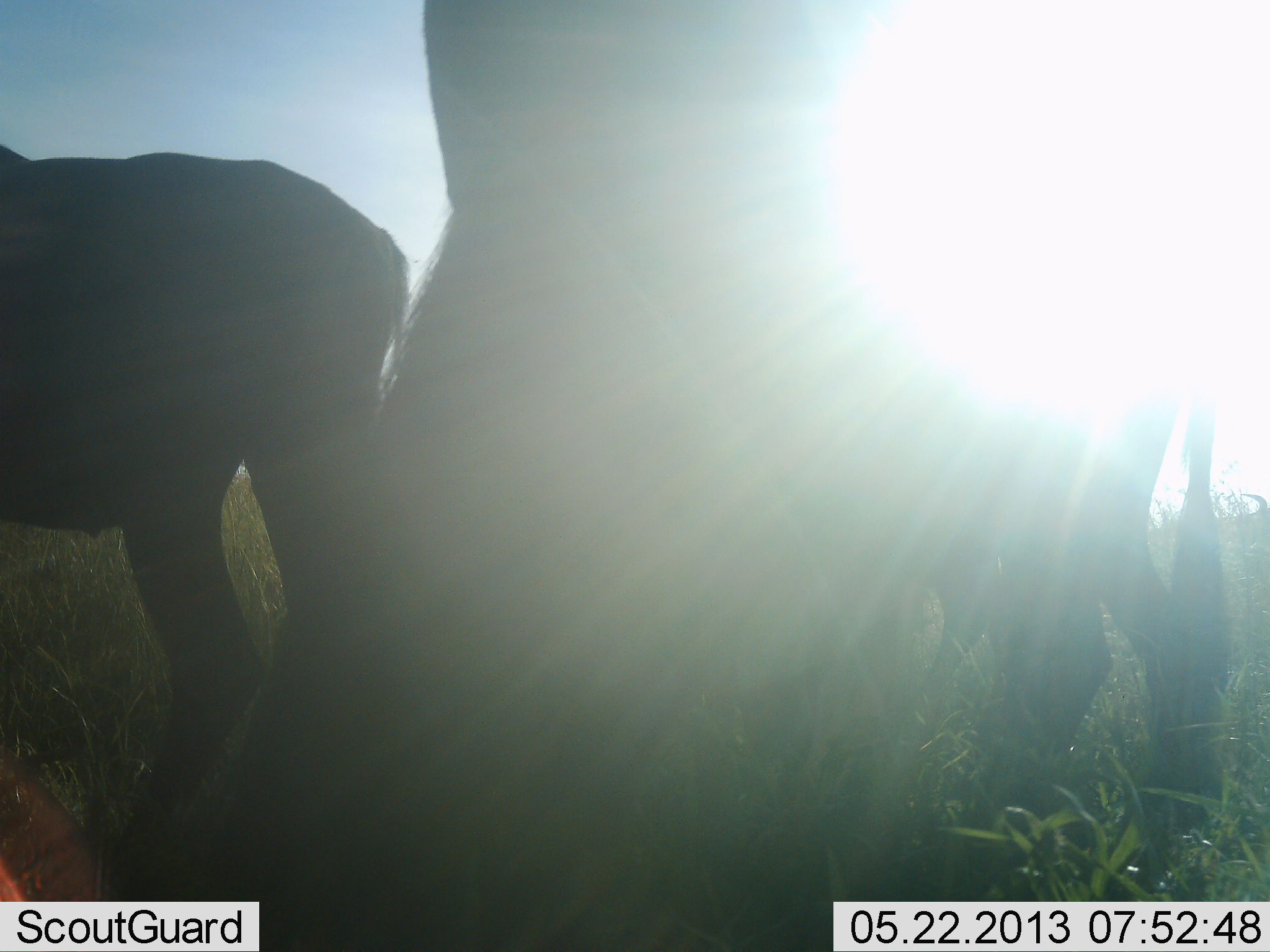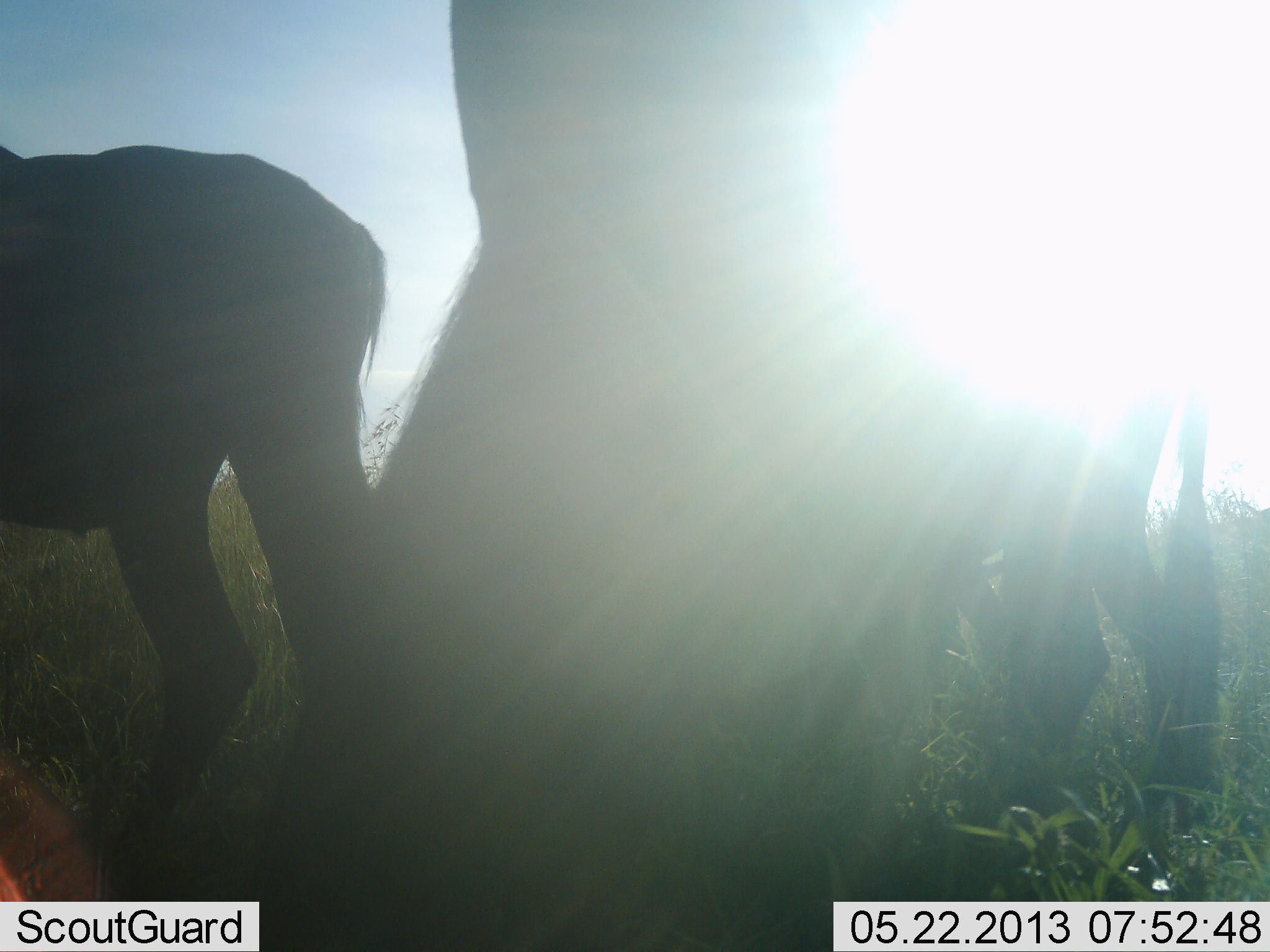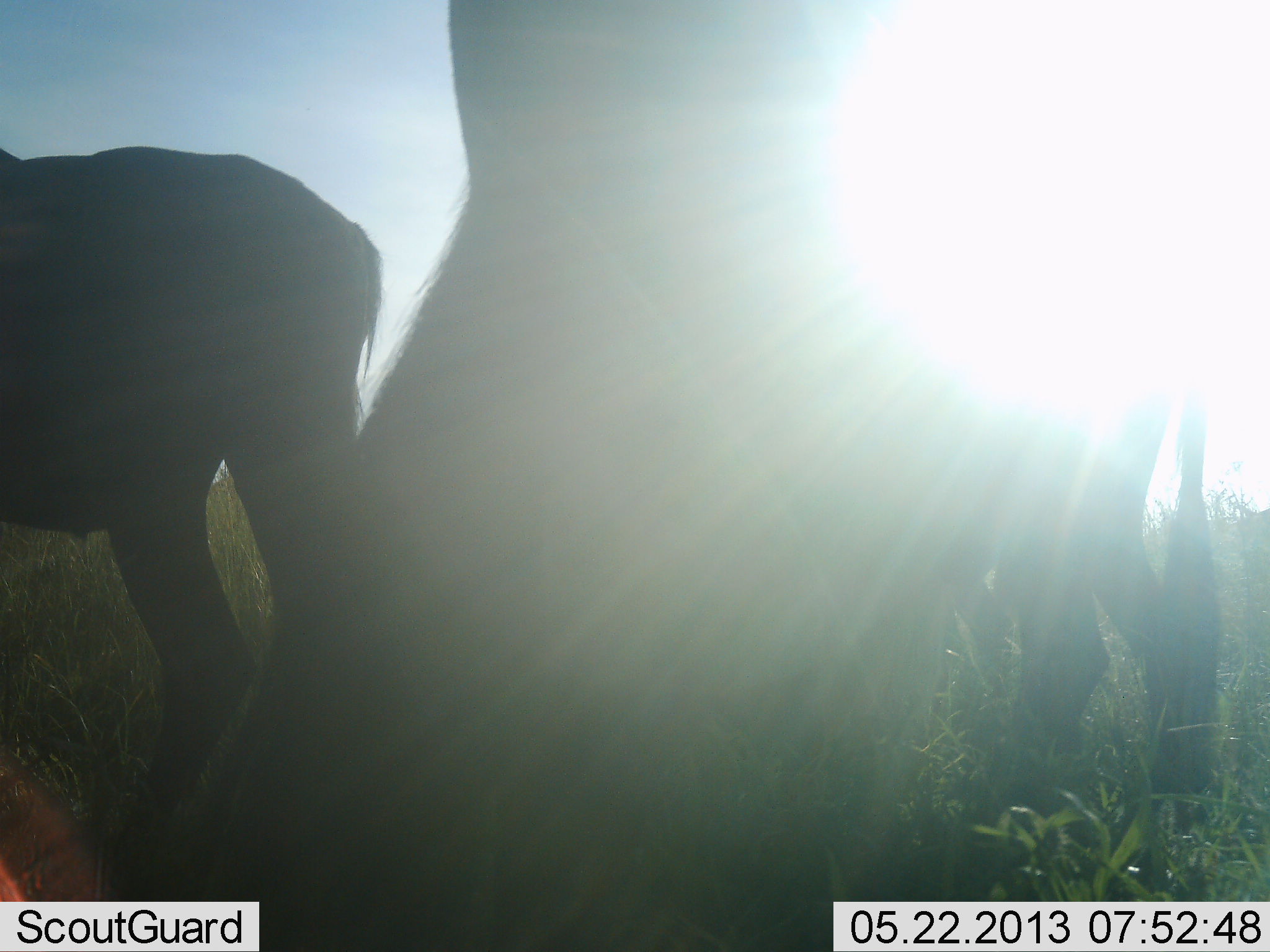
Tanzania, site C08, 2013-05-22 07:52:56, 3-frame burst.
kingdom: Animalia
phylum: Chordata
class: Mammalia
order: Artiodactyla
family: Bovidae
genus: Connochaetes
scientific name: Connochaetes taurinus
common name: blue wildebeest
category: wildebeest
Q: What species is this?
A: Wildebeest (blue wildebeest) (Connochaetes taurinus).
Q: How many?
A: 3.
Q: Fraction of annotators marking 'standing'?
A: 100%.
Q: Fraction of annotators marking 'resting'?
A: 0%.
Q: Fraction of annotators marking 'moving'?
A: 0%.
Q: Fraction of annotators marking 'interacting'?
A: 0%.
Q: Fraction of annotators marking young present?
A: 10%.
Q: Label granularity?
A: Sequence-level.